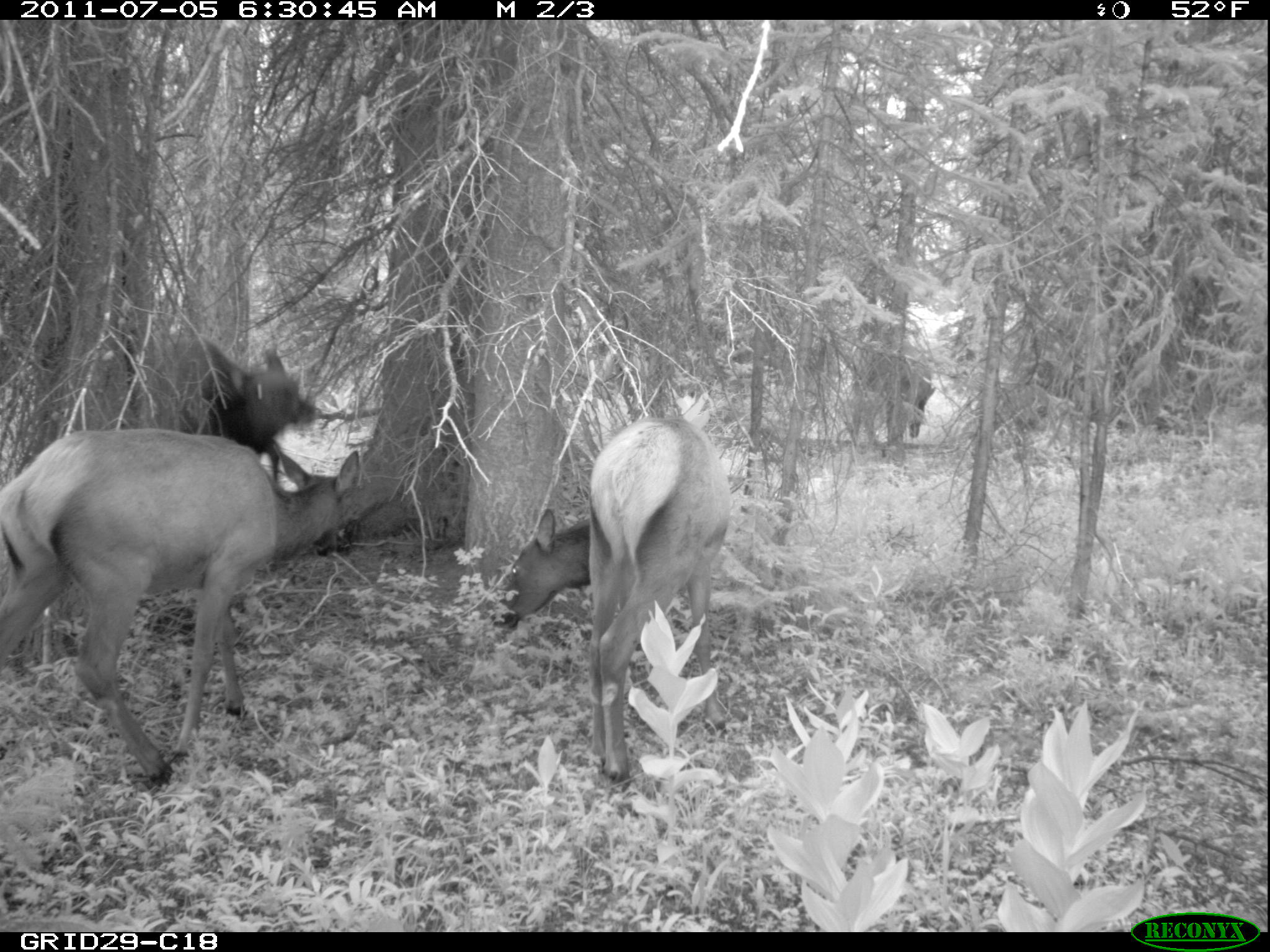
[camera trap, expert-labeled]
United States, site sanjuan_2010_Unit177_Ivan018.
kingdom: Animalia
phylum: Chordata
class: Mammalia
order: Artiodactyla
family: Cervidae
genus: Cervus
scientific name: Cervus elaphus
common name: red deer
Cervus elaphus (red deer).